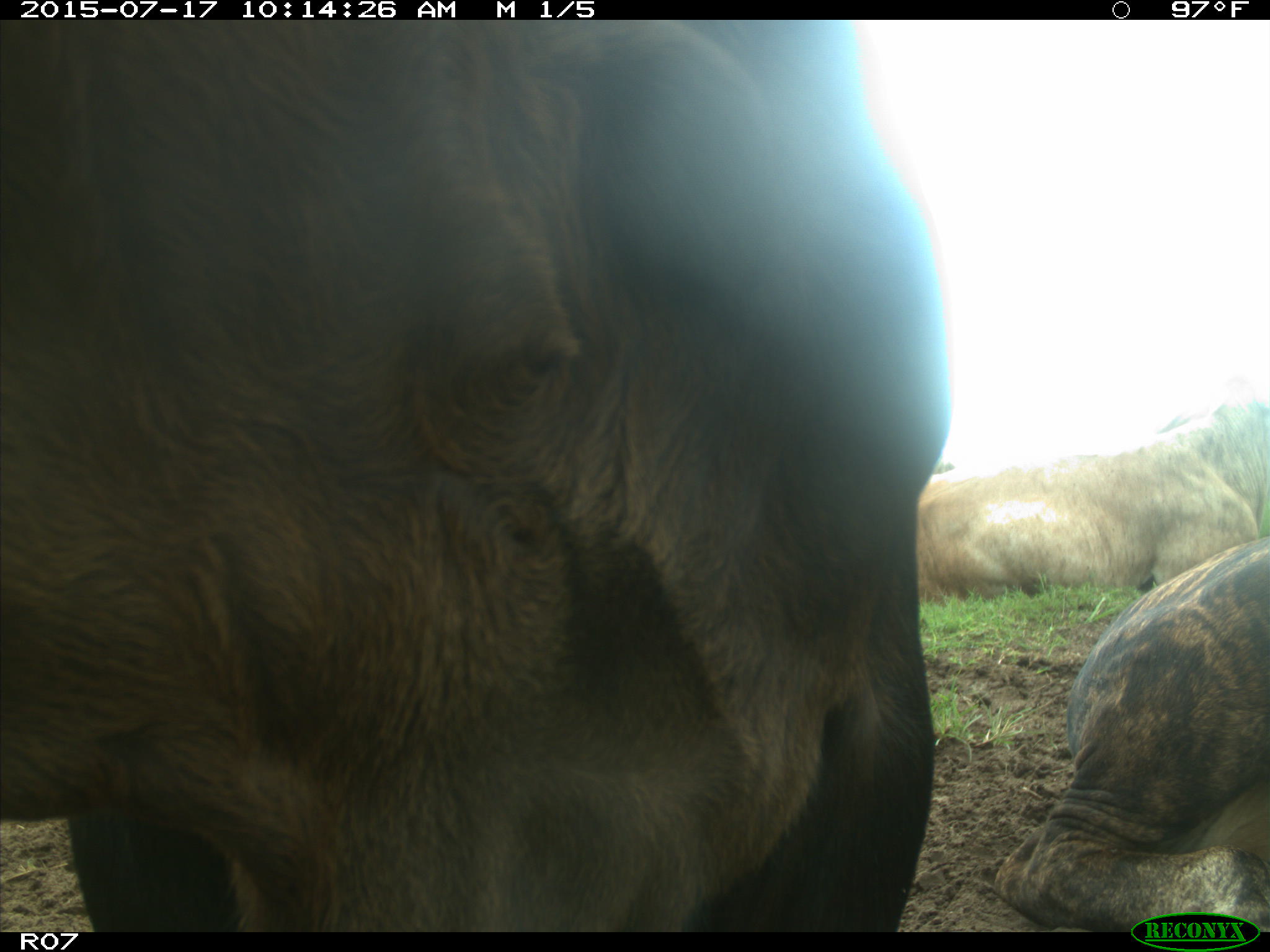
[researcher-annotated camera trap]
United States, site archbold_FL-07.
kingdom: Animalia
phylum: Chordata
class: Mammalia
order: Artiodactyla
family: Bovidae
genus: Bos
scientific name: Bos taurus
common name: domestic cow